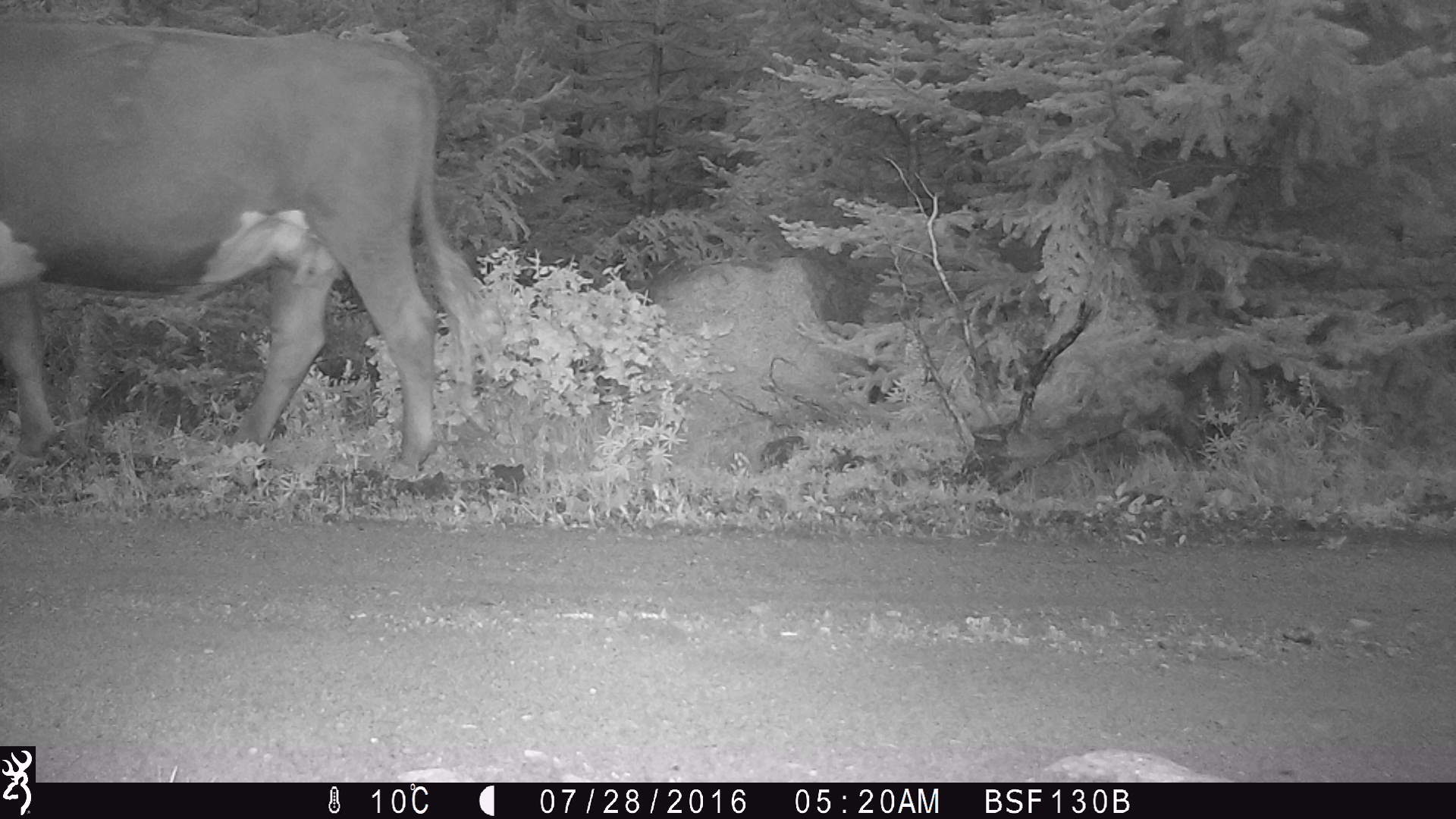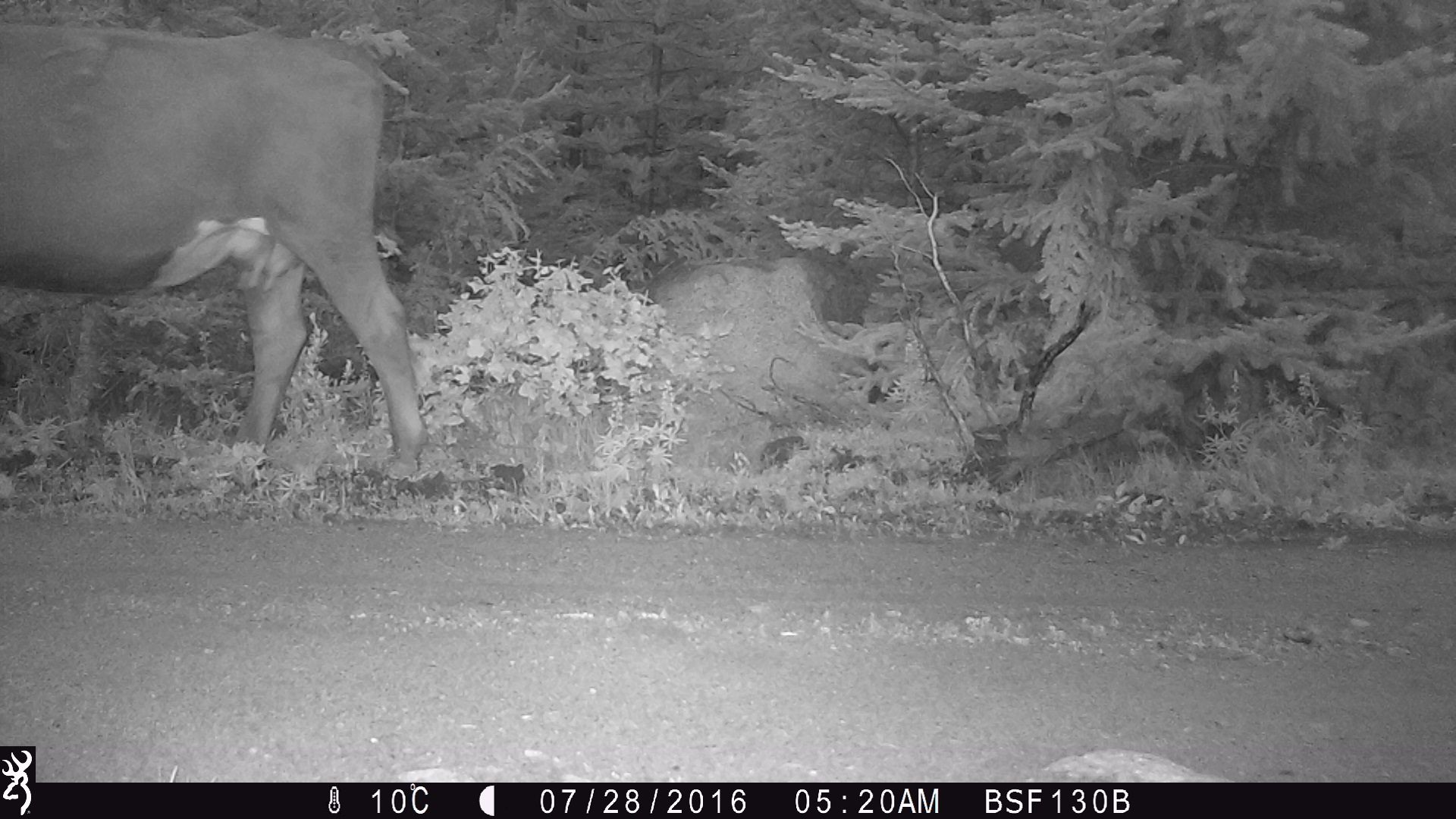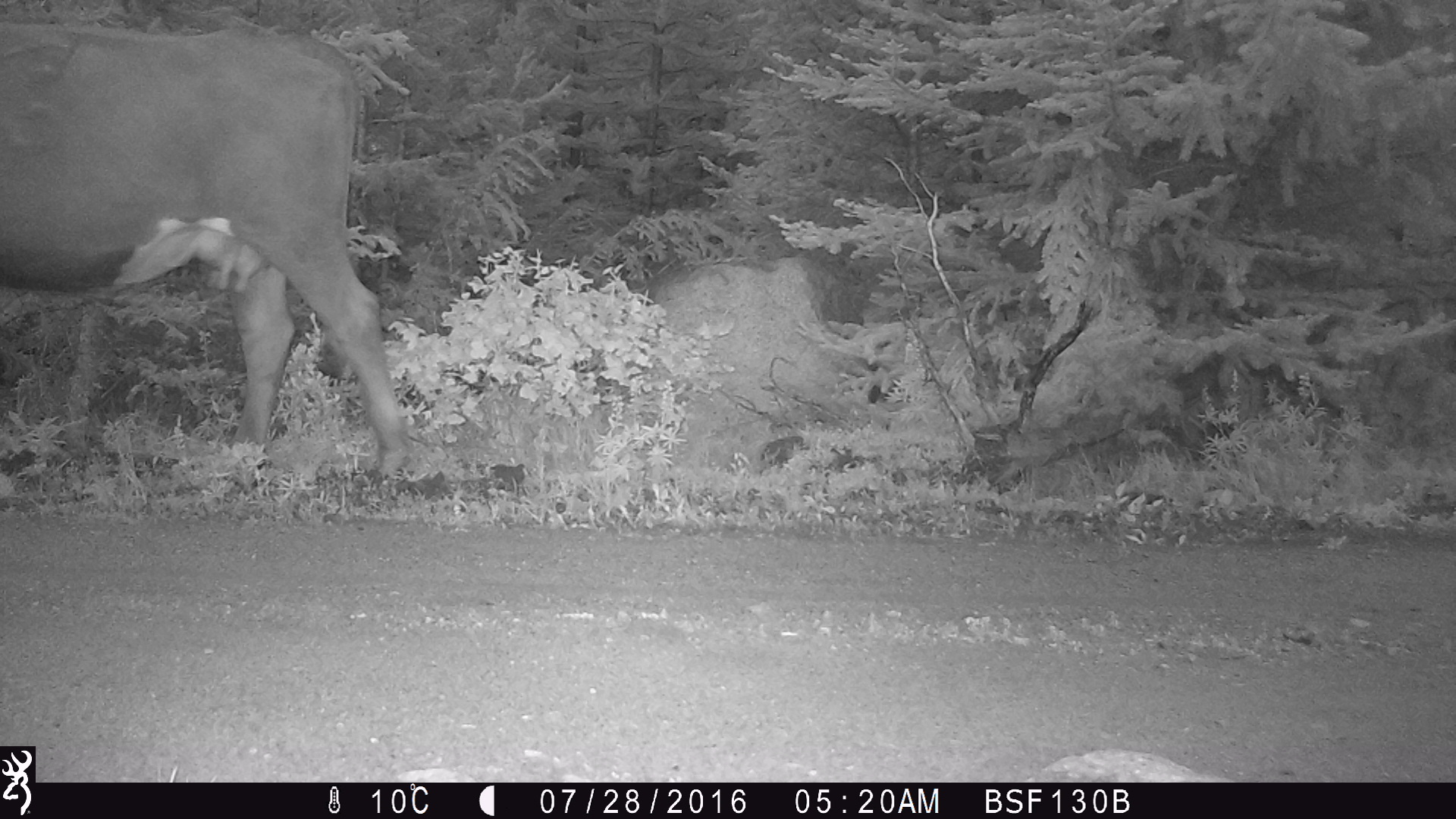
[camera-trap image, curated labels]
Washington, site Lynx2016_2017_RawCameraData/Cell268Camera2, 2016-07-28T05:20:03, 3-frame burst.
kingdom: Animalia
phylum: Chordata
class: Mammalia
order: Artiodactyla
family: Bovidae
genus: Bos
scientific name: Bos taurus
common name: domestic cattle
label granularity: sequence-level